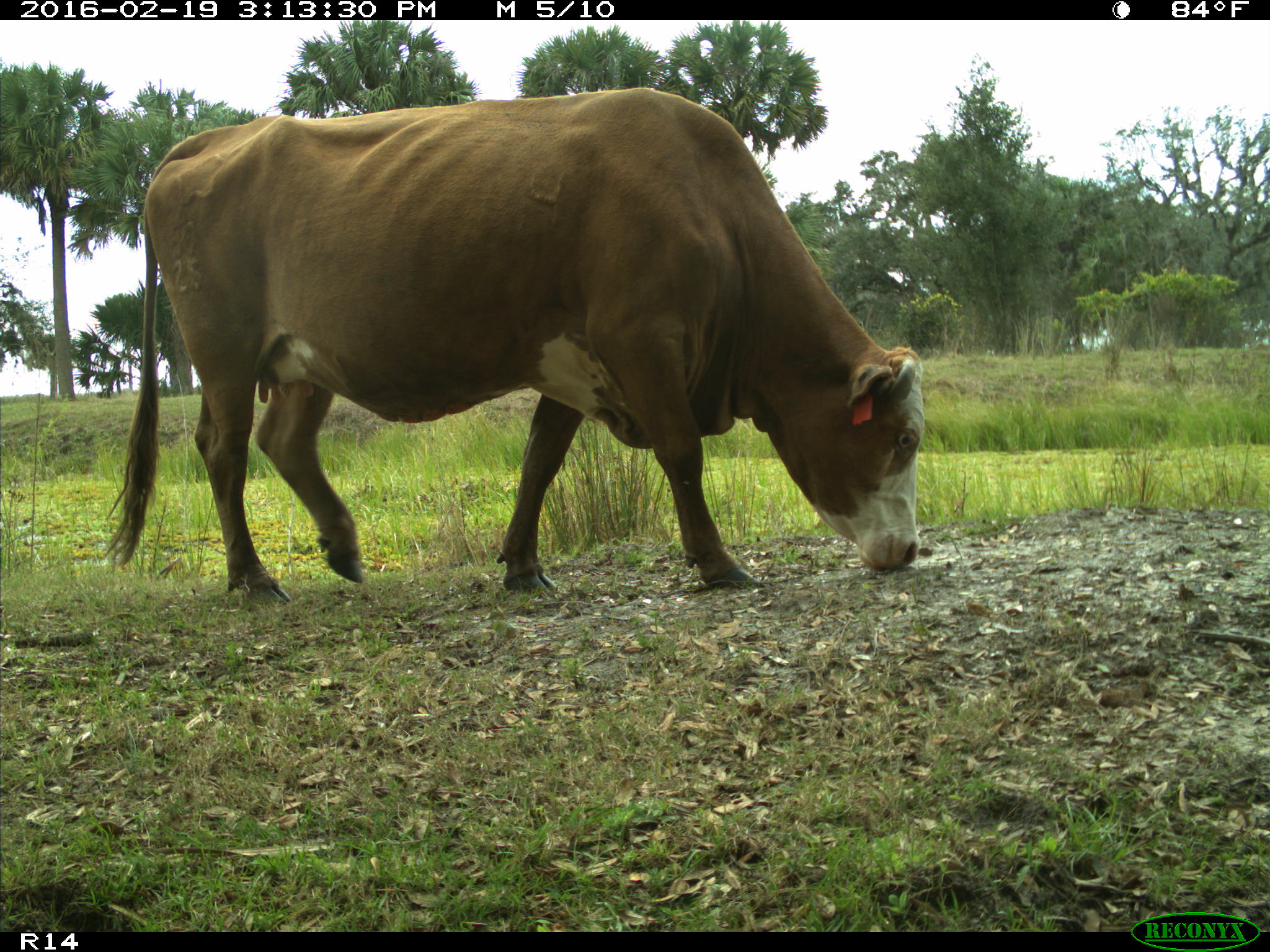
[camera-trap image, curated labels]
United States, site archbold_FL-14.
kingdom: Animalia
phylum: Chordata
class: Mammalia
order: Artiodactyla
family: Bovidae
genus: Bos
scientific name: Bos taurus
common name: domestic cow